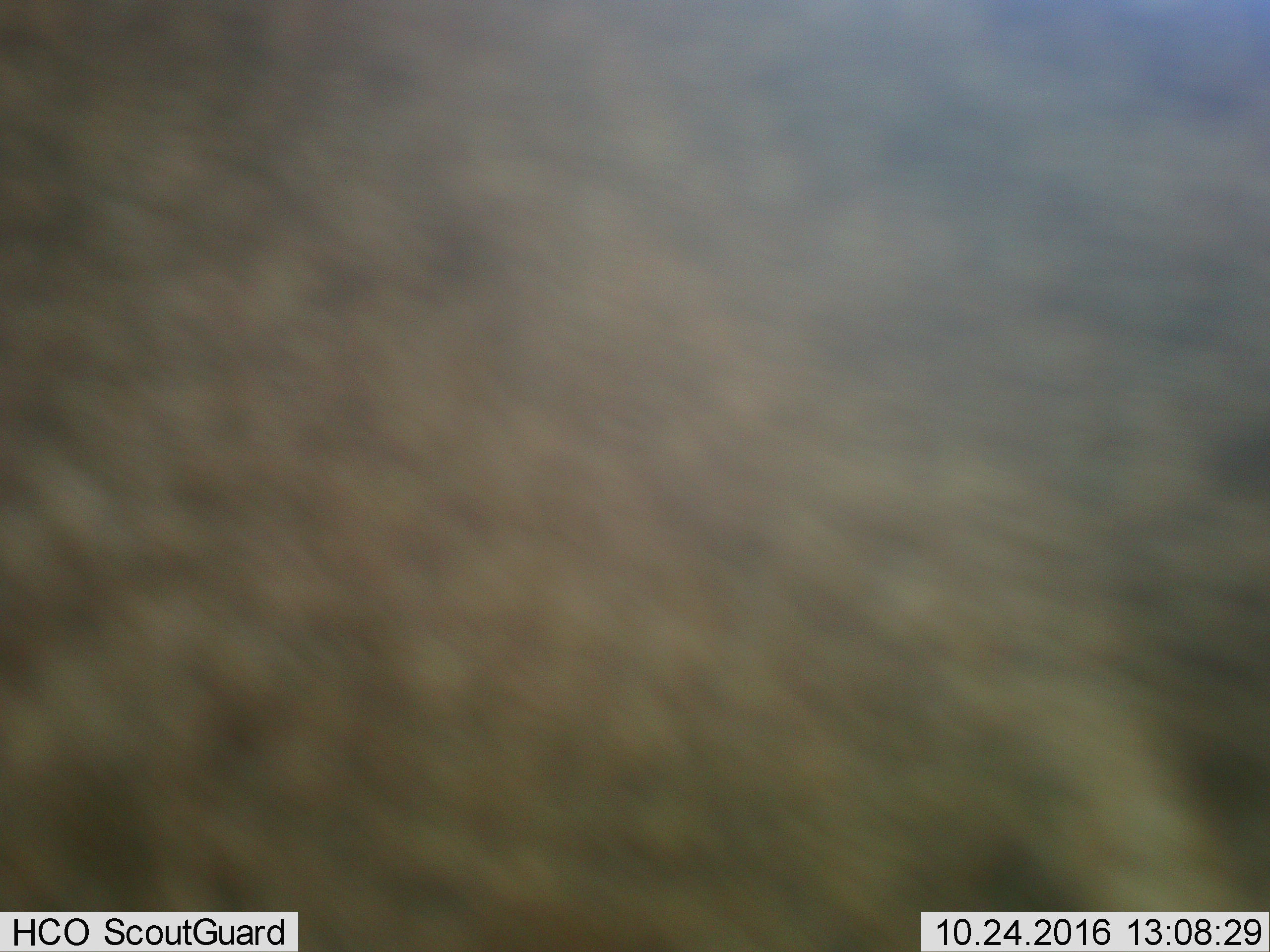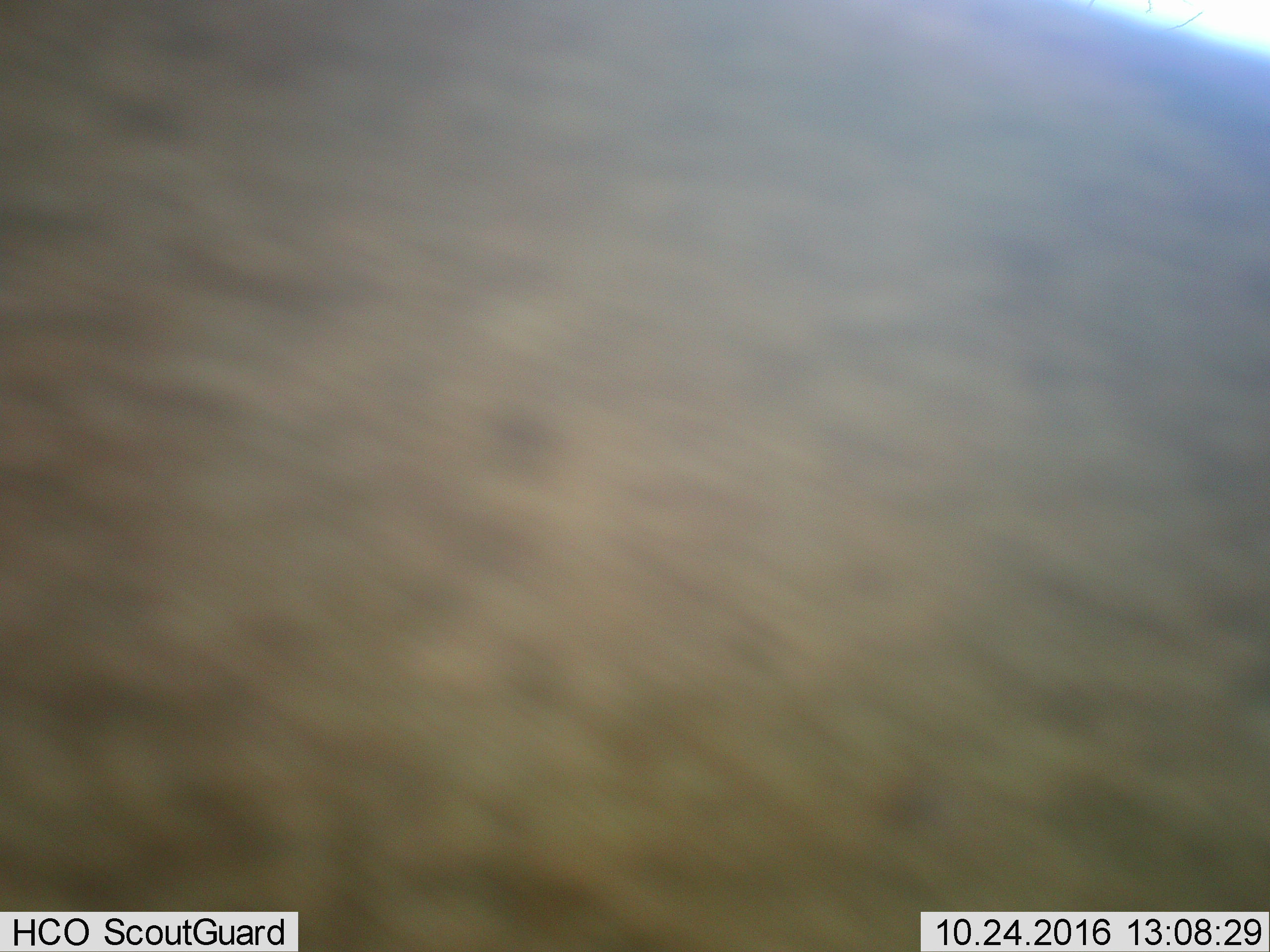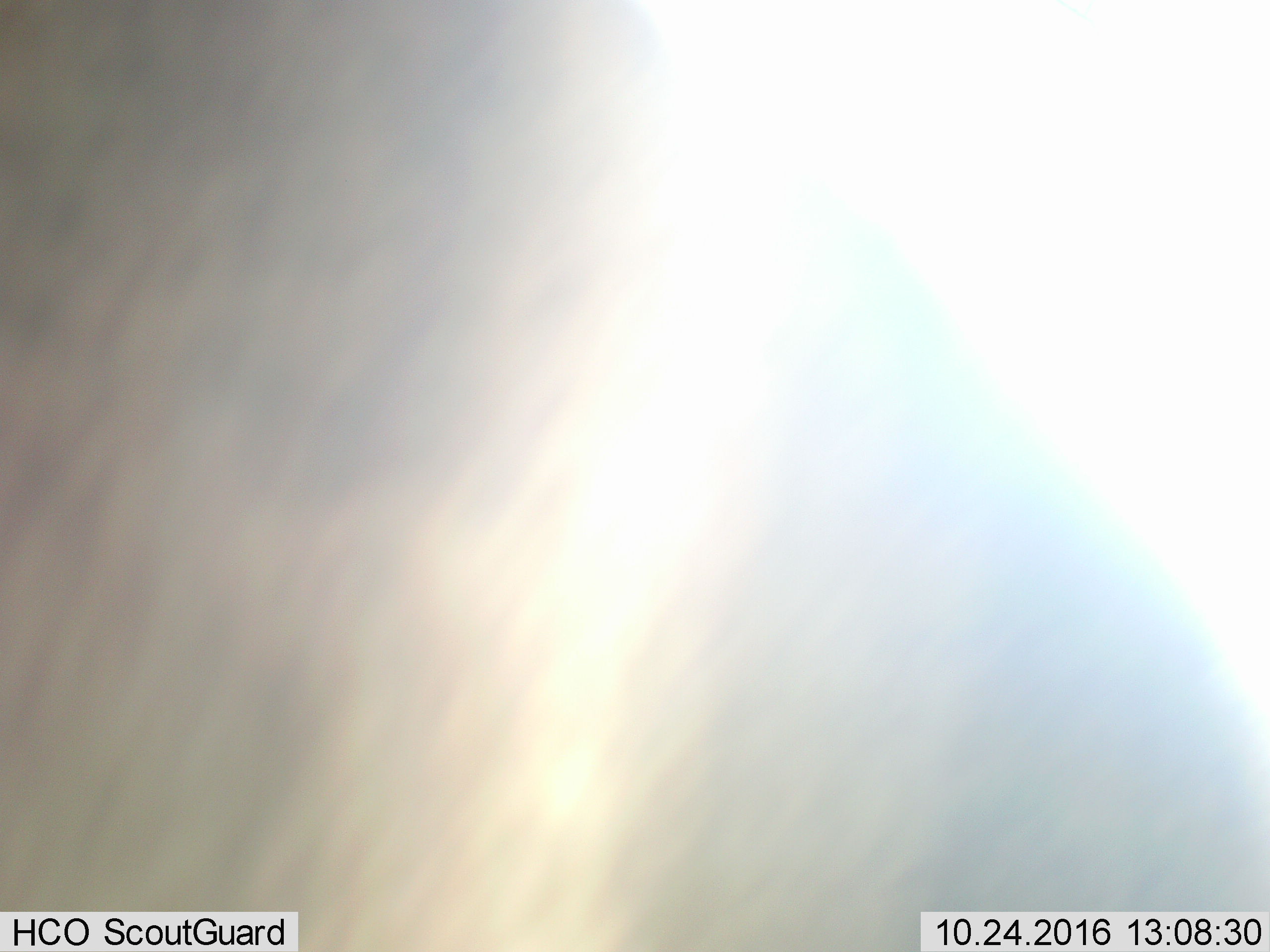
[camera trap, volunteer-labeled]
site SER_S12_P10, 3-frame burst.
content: unidentified animal